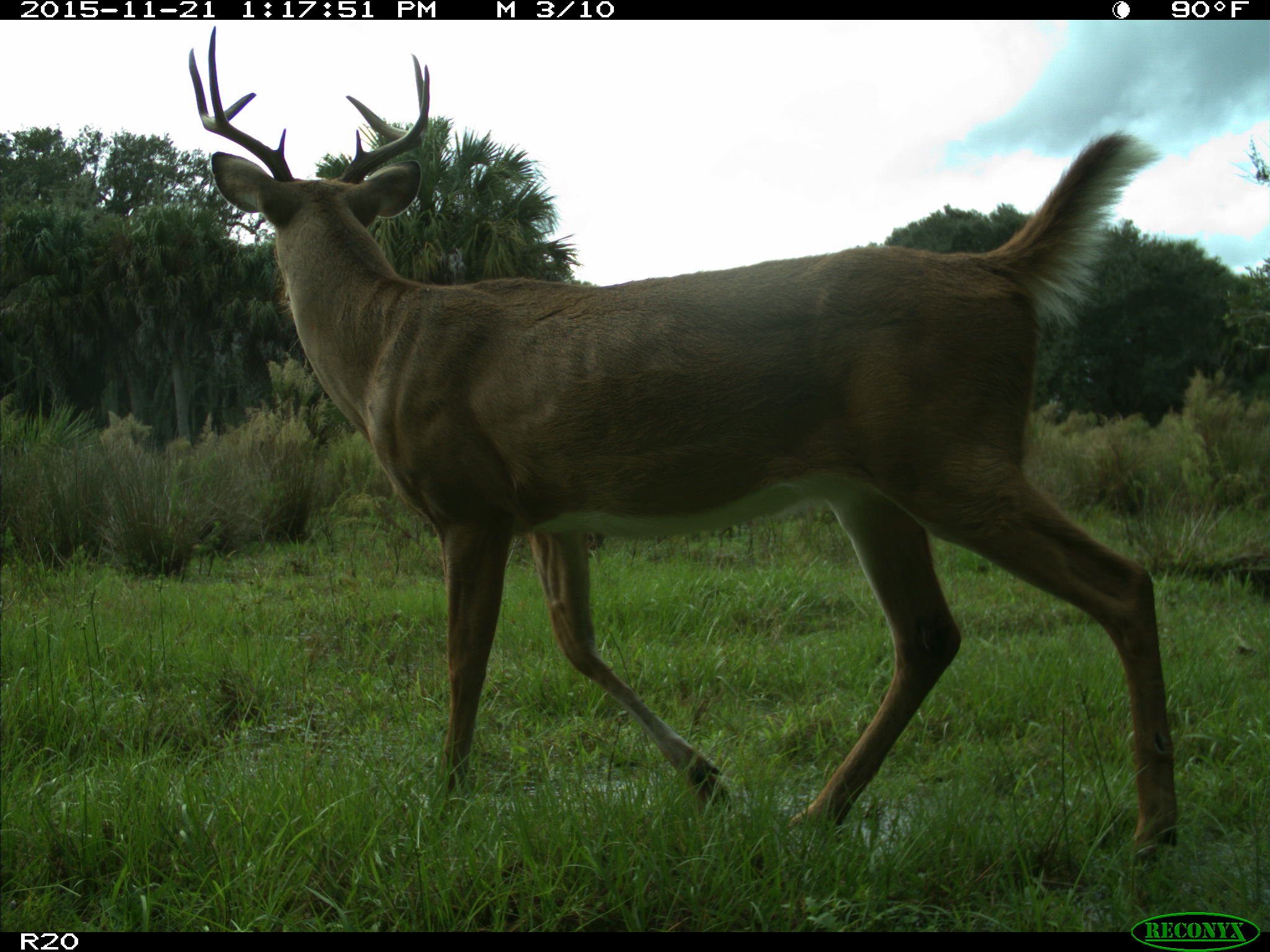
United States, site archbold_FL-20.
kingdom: Animalia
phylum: Chordata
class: Mammalia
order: Artiodactyla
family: Cervidae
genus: Odocoileus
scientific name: Odocoileus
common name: deer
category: unidentified deer